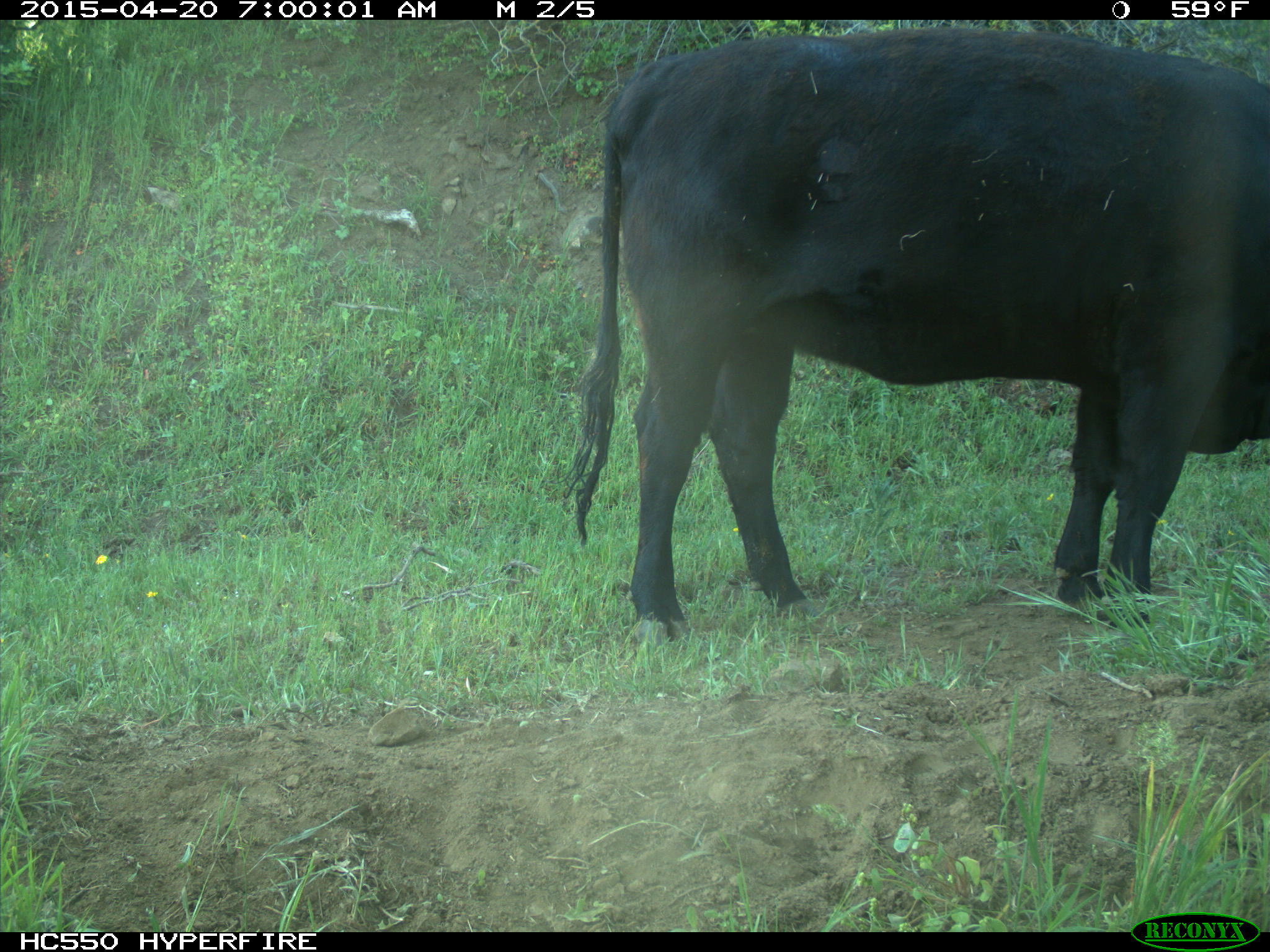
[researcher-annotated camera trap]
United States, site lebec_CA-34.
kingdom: Animalia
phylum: Chordata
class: Mammalia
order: Artiodactyla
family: Bovidae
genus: Bos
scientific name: Bos taurus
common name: domestic cow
Bos taurus (domestic cow).